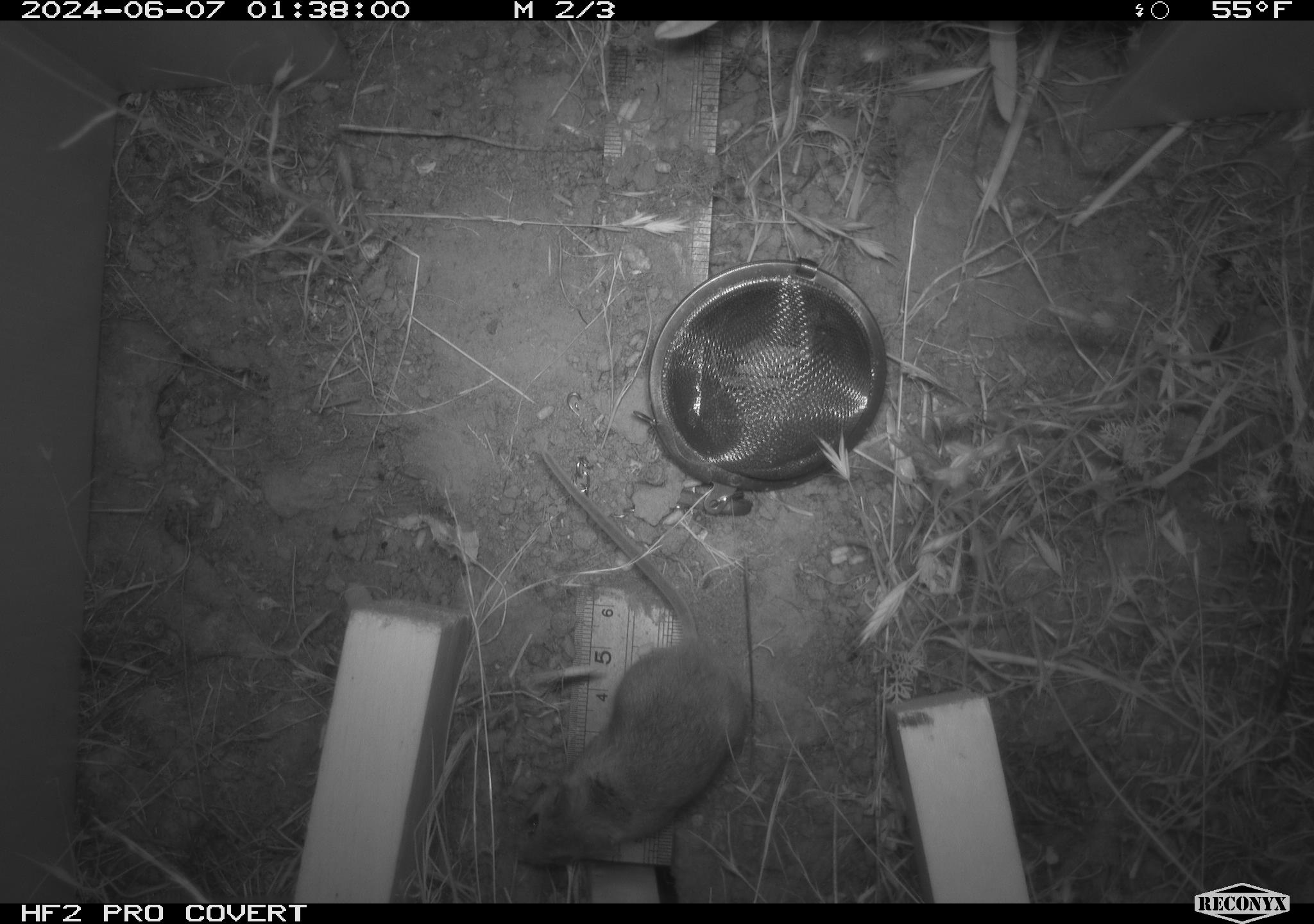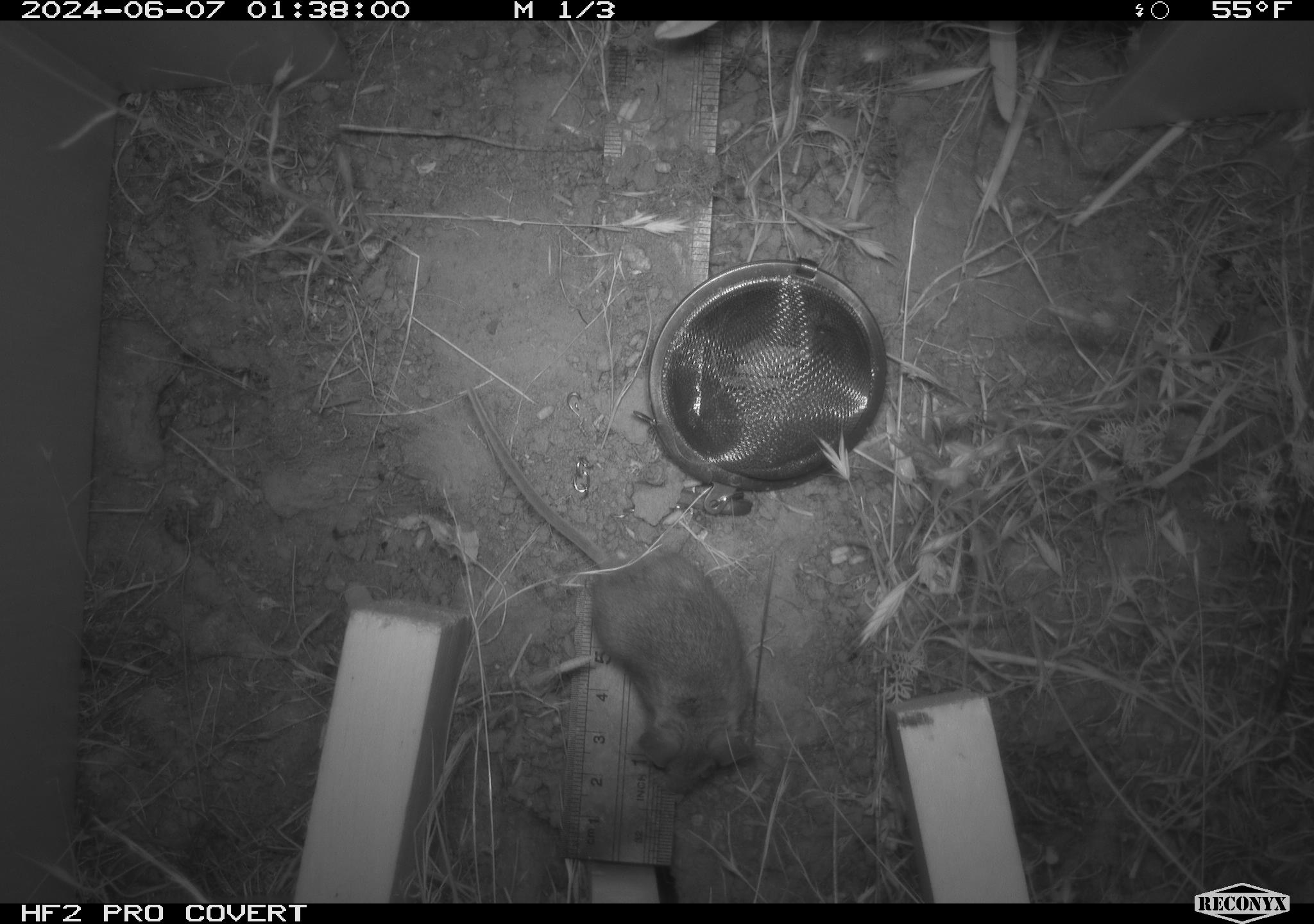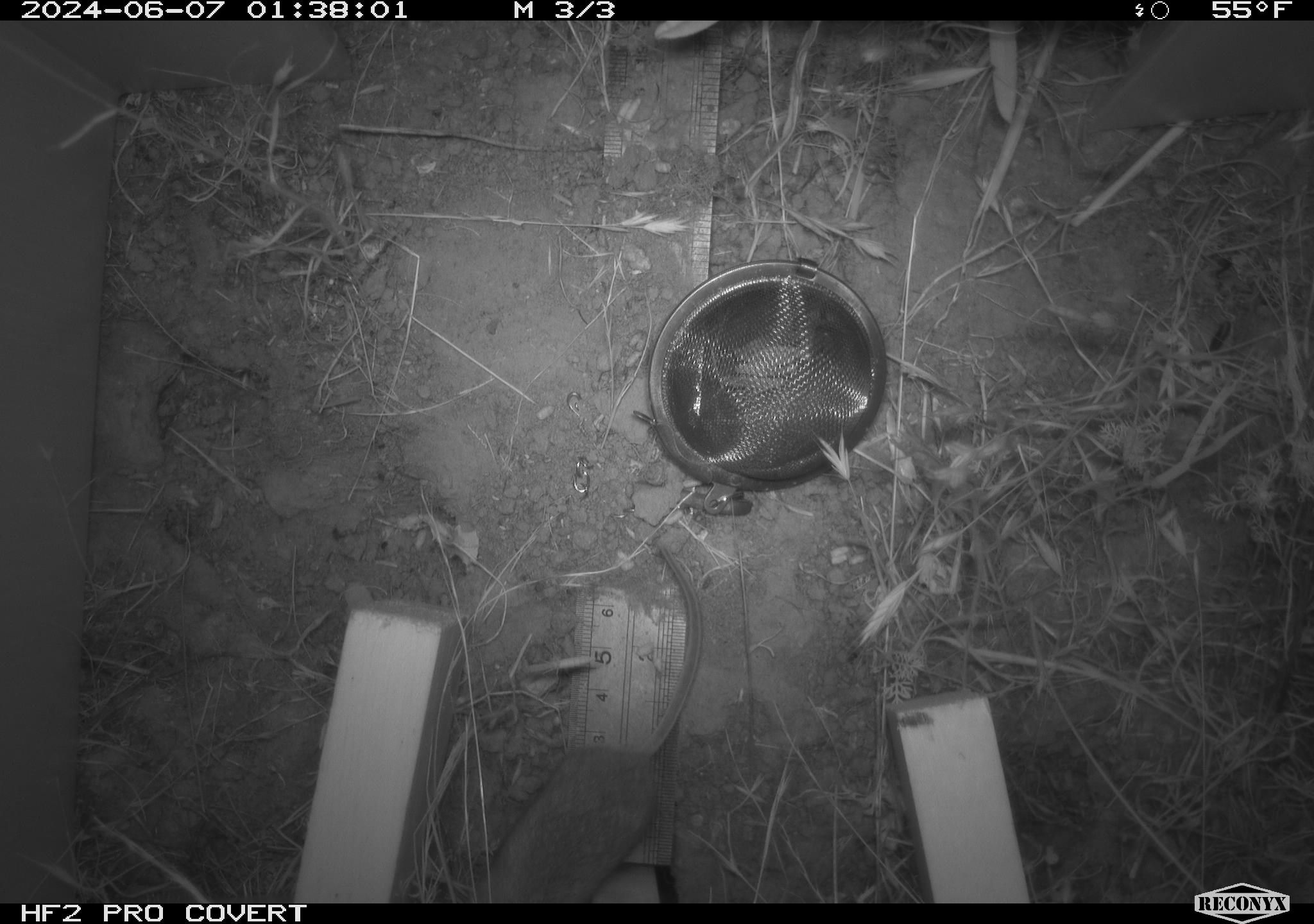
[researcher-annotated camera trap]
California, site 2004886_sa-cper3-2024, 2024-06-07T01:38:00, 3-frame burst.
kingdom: Animalia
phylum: Chordata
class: Mammalia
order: Rodentia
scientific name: Rodentia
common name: rodent